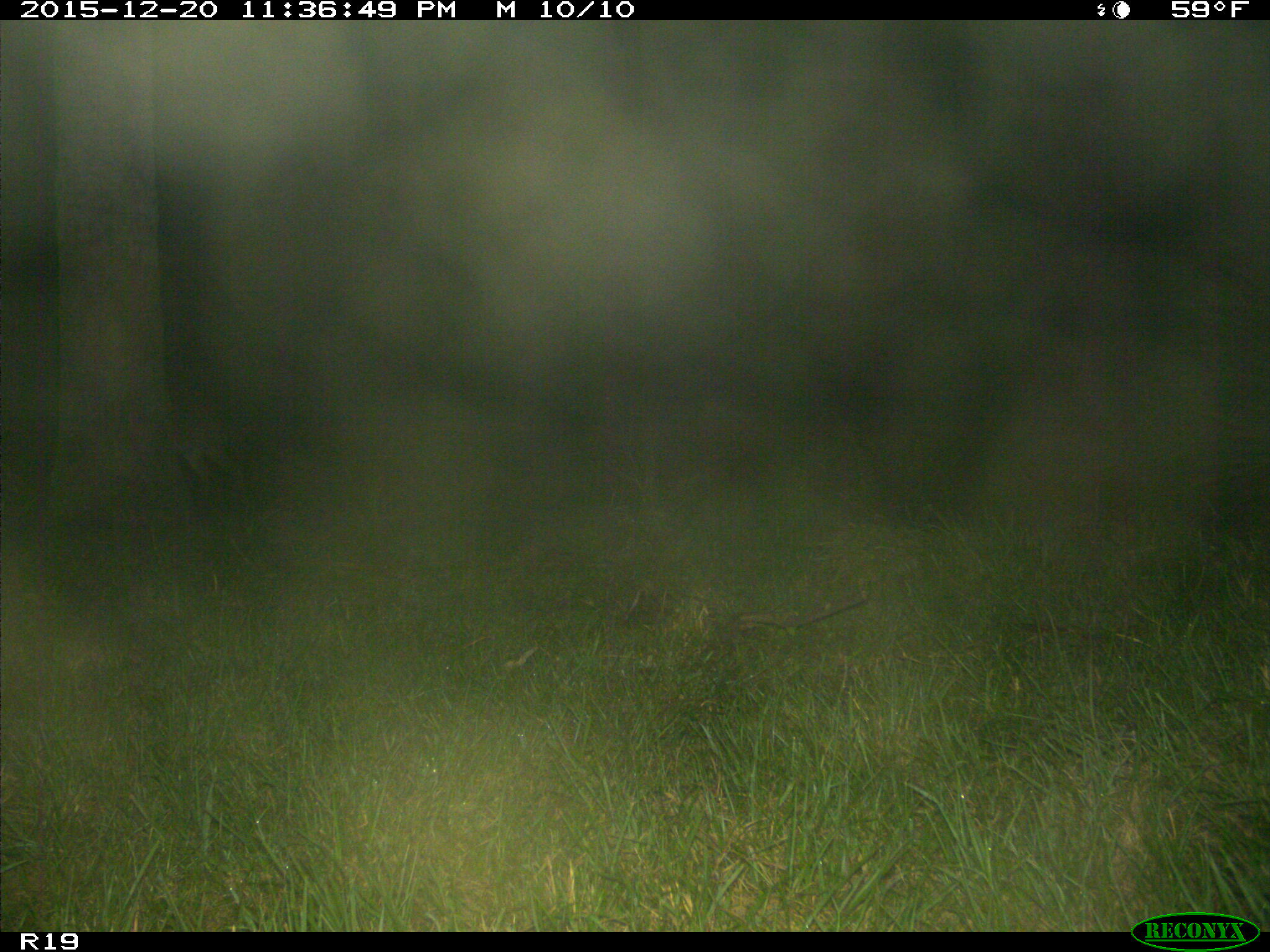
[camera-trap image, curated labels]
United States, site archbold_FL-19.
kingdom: Animalia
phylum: Chordata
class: Mammalia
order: Artiodactyla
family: Cervidae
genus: Odocoileus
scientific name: Odocoileus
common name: deer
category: unidentified deer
Unidentified deer (deer) (Odocoileus).